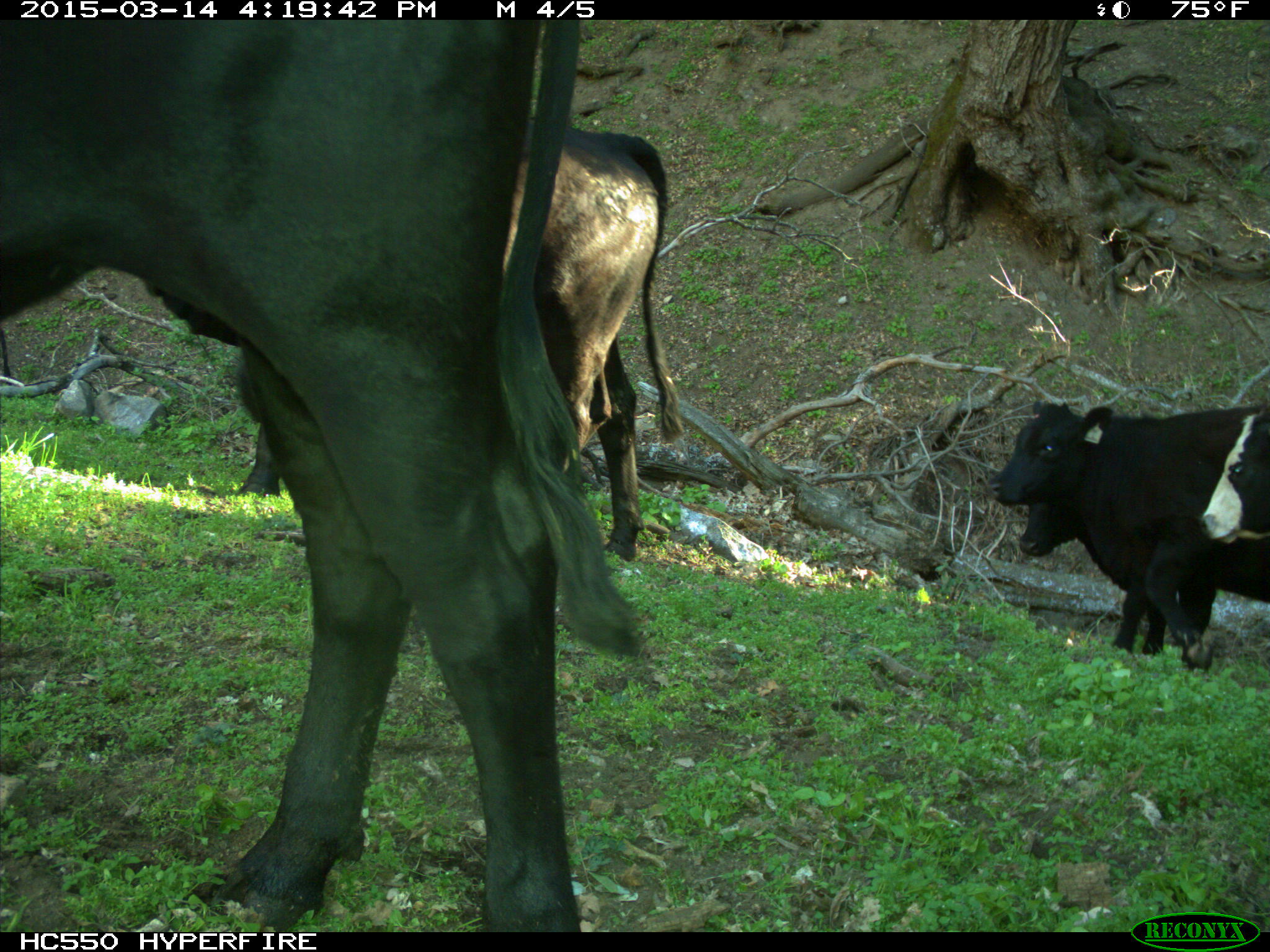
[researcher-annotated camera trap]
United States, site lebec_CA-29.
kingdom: Animalia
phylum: Chordata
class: Mammalia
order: Artiodactyla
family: Bovidae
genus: Bos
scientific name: Bos taurus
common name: domestic cow